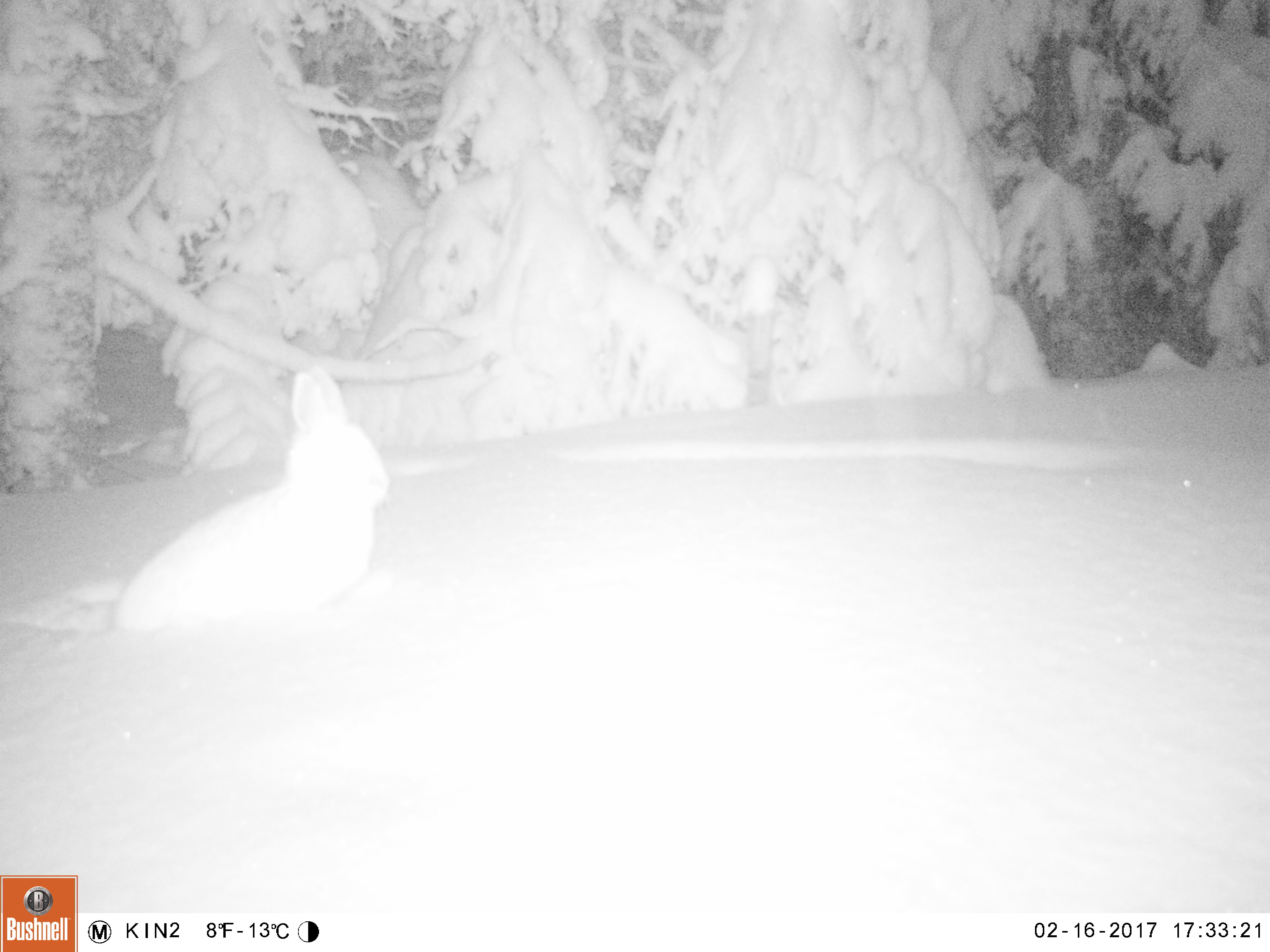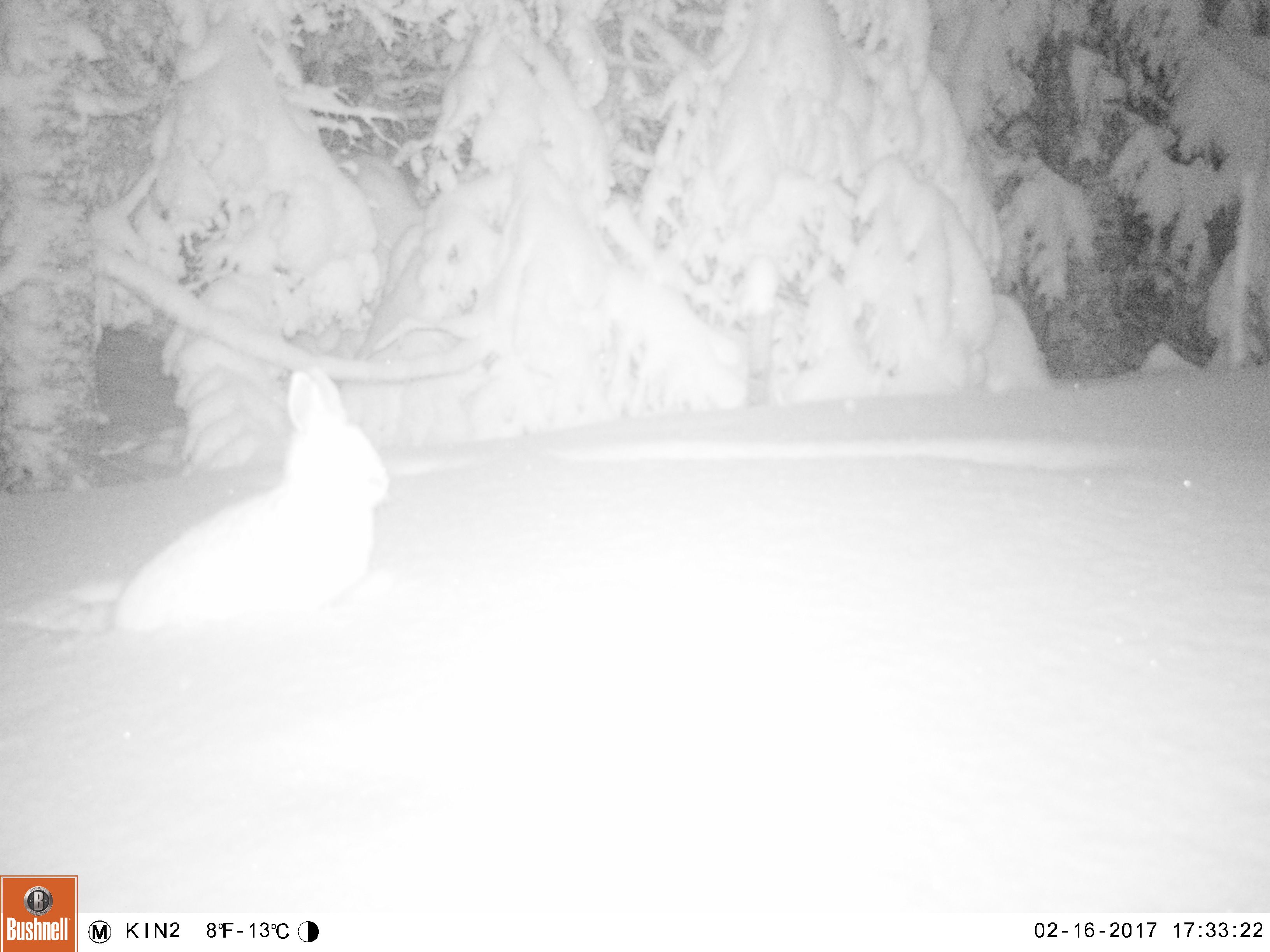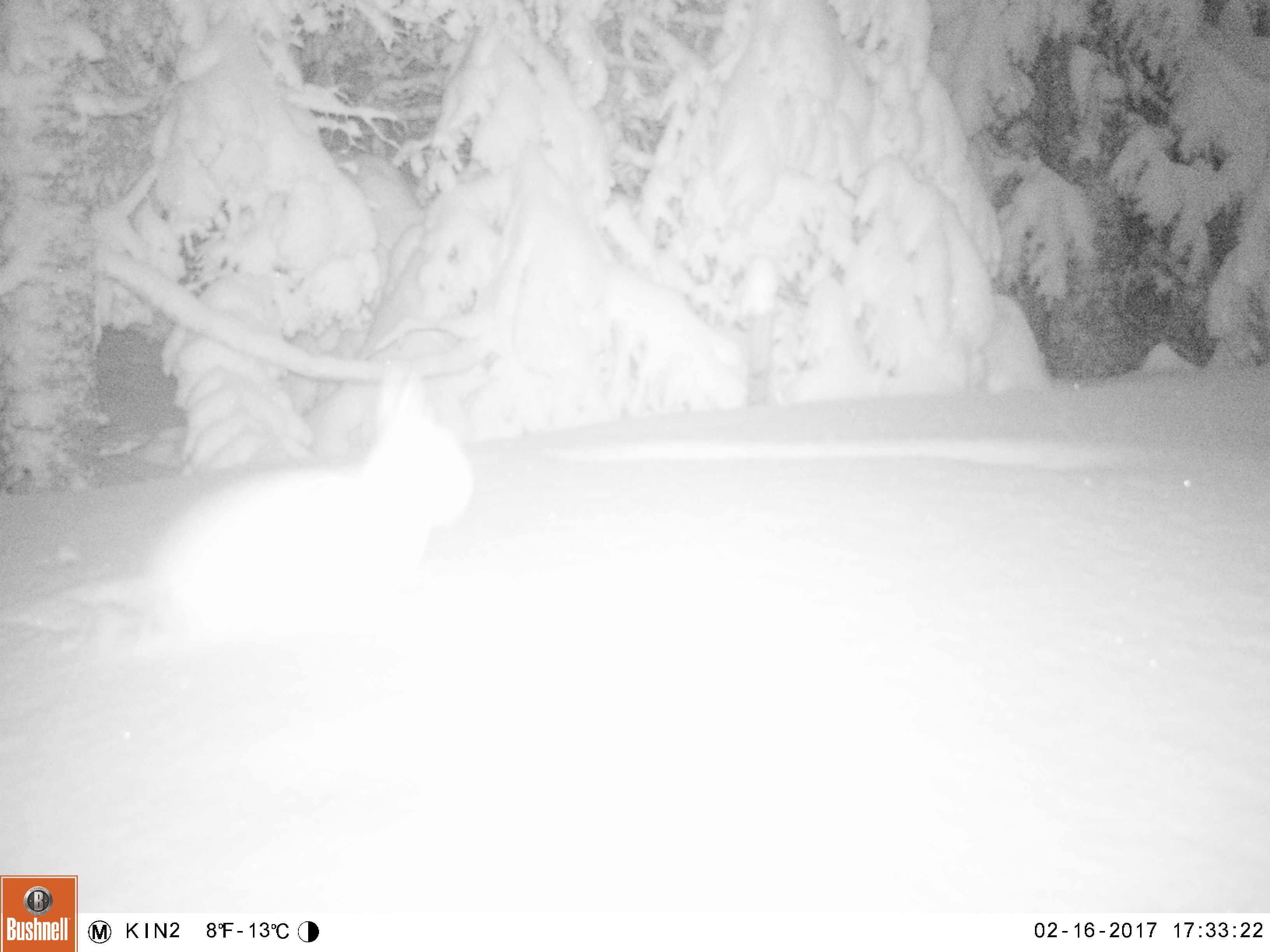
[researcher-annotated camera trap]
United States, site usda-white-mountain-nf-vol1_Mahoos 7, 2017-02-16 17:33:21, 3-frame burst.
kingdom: Animalia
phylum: Chordata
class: Mammalia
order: Lagomorpha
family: Leporidae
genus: Lepus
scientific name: Lepus americanus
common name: snowshoe hare